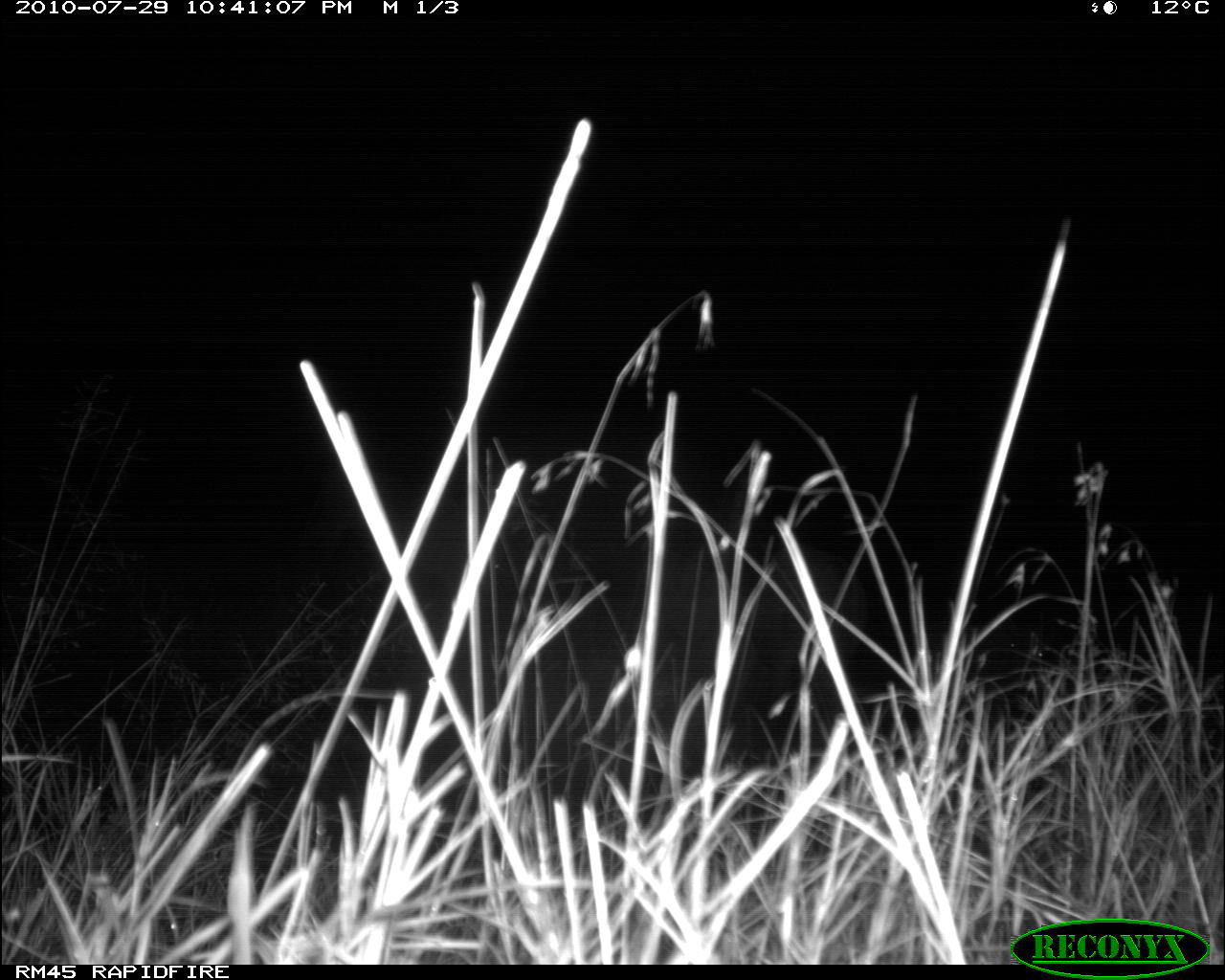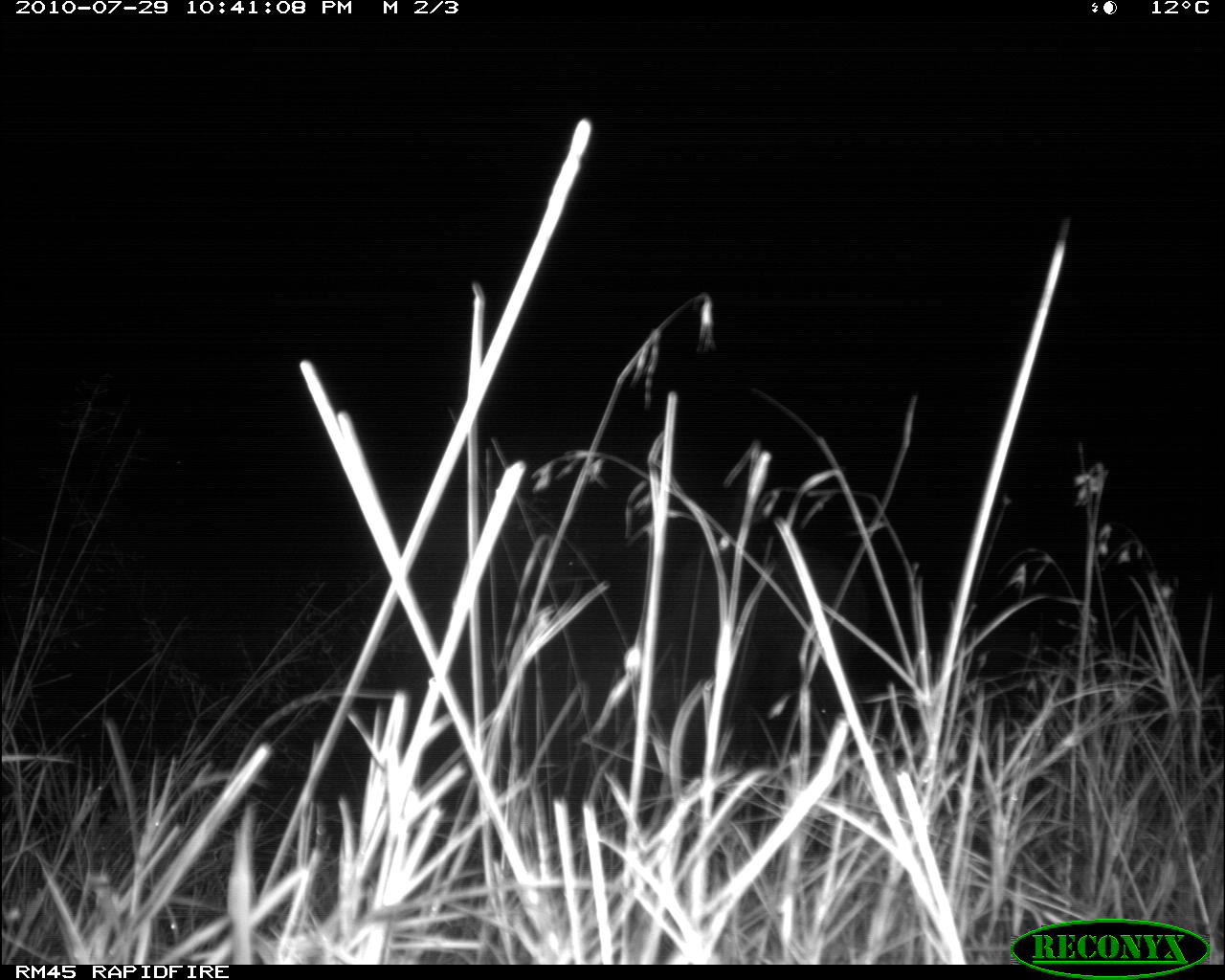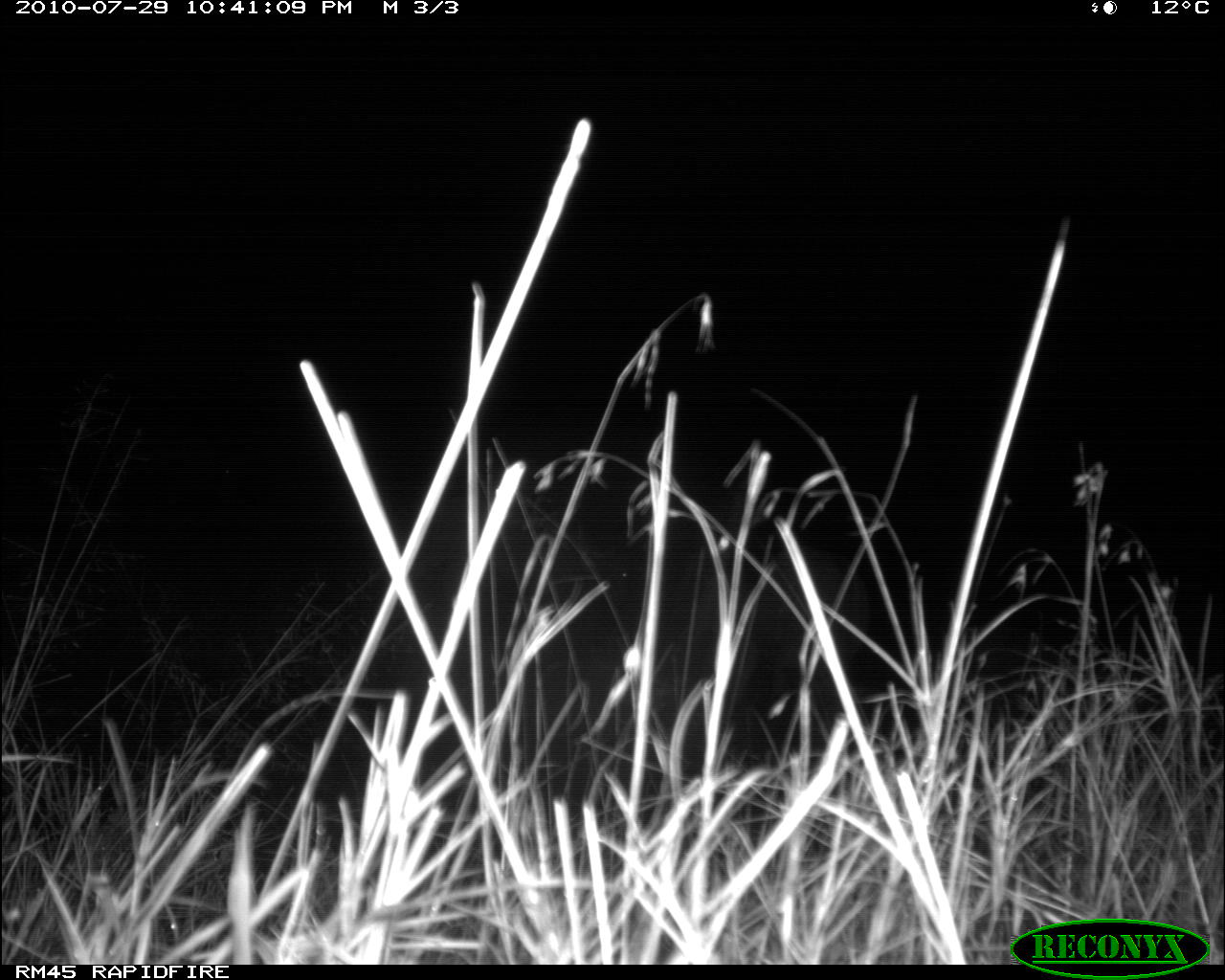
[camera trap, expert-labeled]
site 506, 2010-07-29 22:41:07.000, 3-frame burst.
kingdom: Animalia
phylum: Chordata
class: Mammalia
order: Artiodactyla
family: Bovidae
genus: Bos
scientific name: Bos taurus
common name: domestic cattle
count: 1